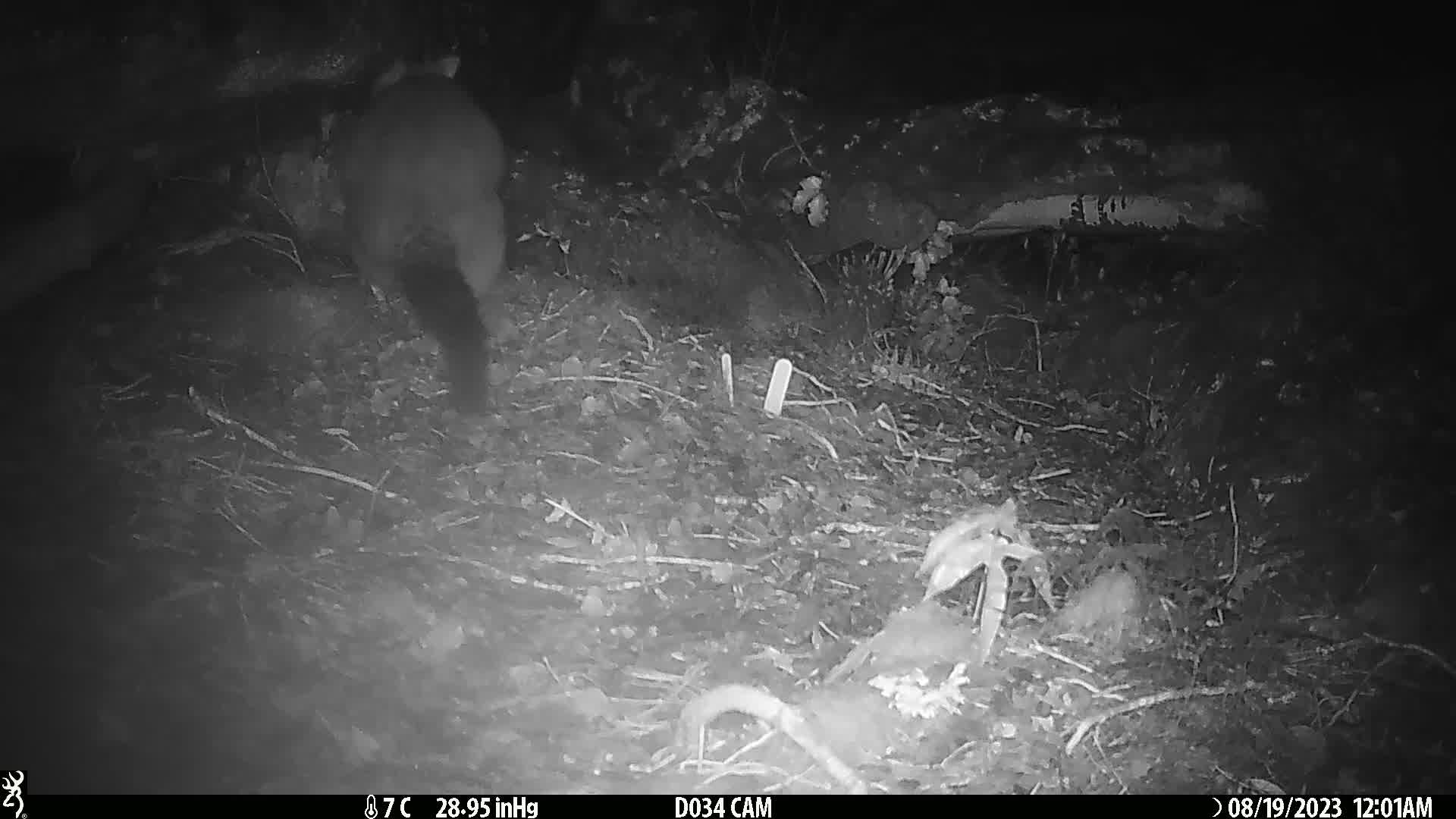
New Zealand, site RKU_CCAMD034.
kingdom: Animalia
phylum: Chordata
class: Mammalia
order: Diprotodontia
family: Phalangeridae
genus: Trichosurus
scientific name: Trichosurus vulpecula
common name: common brushtail possum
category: possum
Possum (common brushtail possum) (Trichosurus vulpecula).